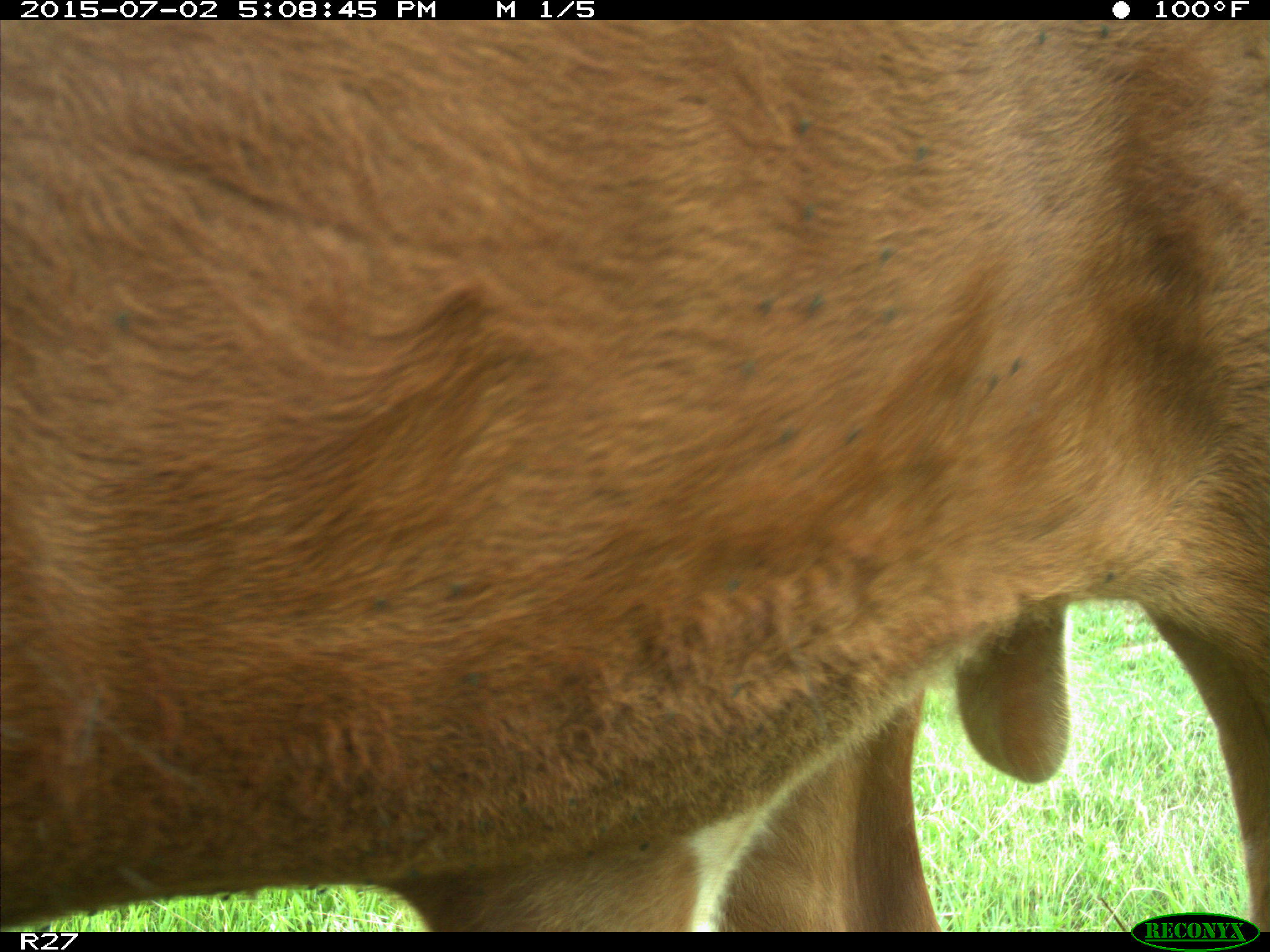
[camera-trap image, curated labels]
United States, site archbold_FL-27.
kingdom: Animalia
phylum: Chordata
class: Mammalia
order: Artiodactyla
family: Bovidae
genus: Bos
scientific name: Bos taurus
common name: domestic cow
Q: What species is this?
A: Bos taurus (domestic cow).